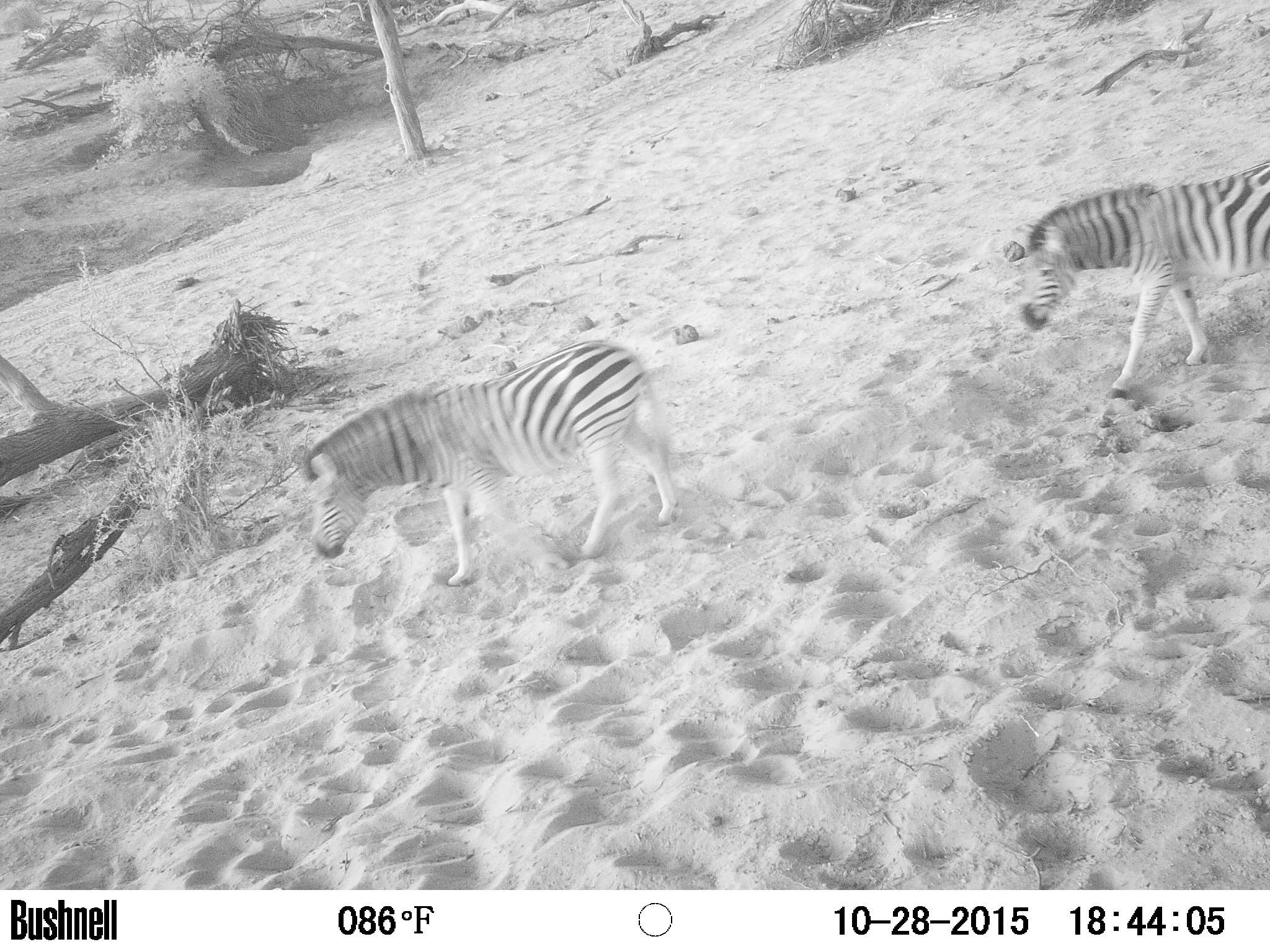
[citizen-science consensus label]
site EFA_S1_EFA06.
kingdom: Animalia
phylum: Chordata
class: Mammalia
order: Perissodactyla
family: Equidae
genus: Equus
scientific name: Equus quagga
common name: plains zebra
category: zebraplains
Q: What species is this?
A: Zebraplains (plains zebra) (Equus quagga).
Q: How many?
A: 2.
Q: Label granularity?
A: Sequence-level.